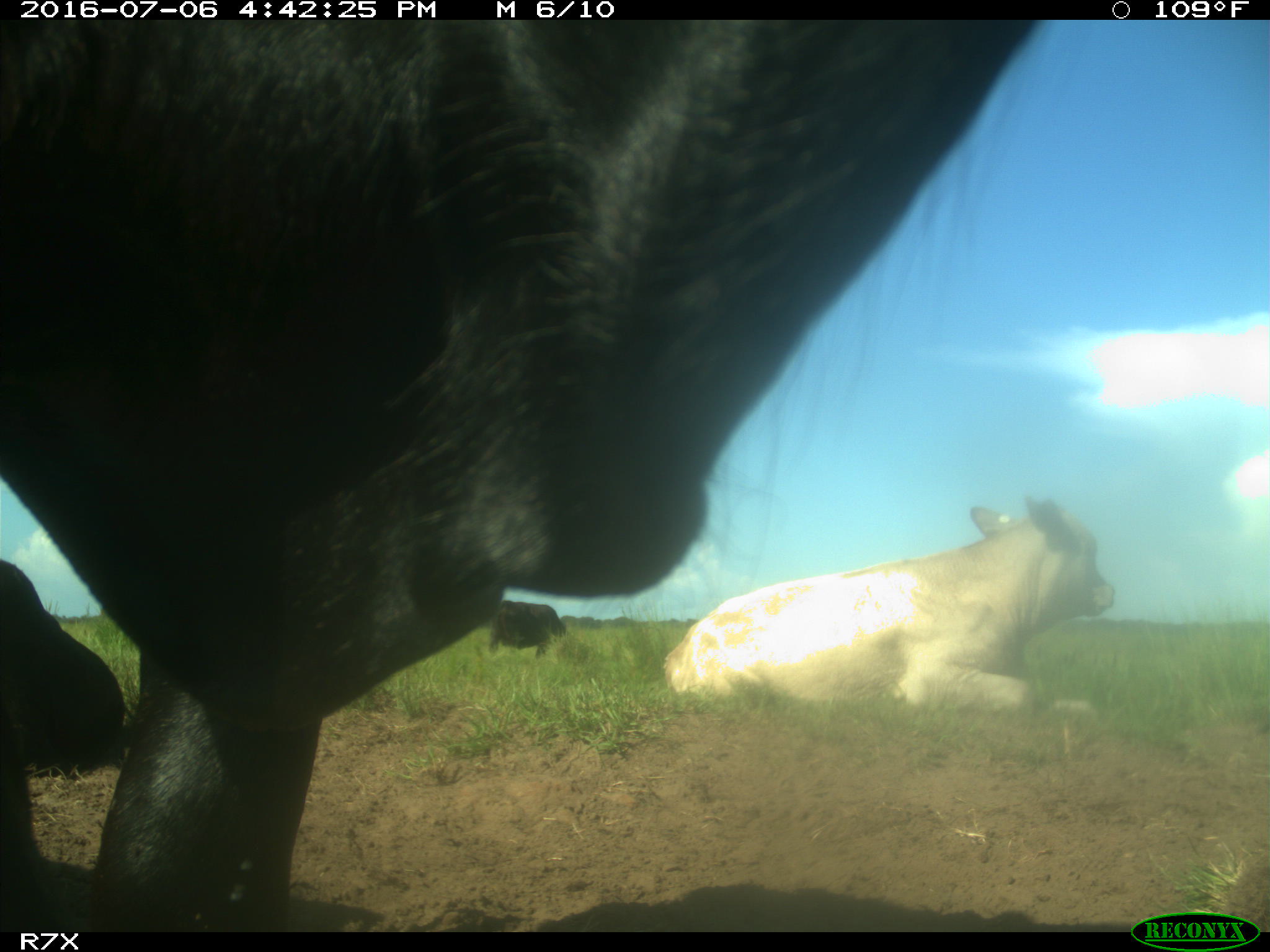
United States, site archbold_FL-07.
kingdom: Animalia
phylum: Chordata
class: Mammalia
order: Artiodactyla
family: Bovidae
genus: Bos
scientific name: Bos taurus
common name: domestic cow